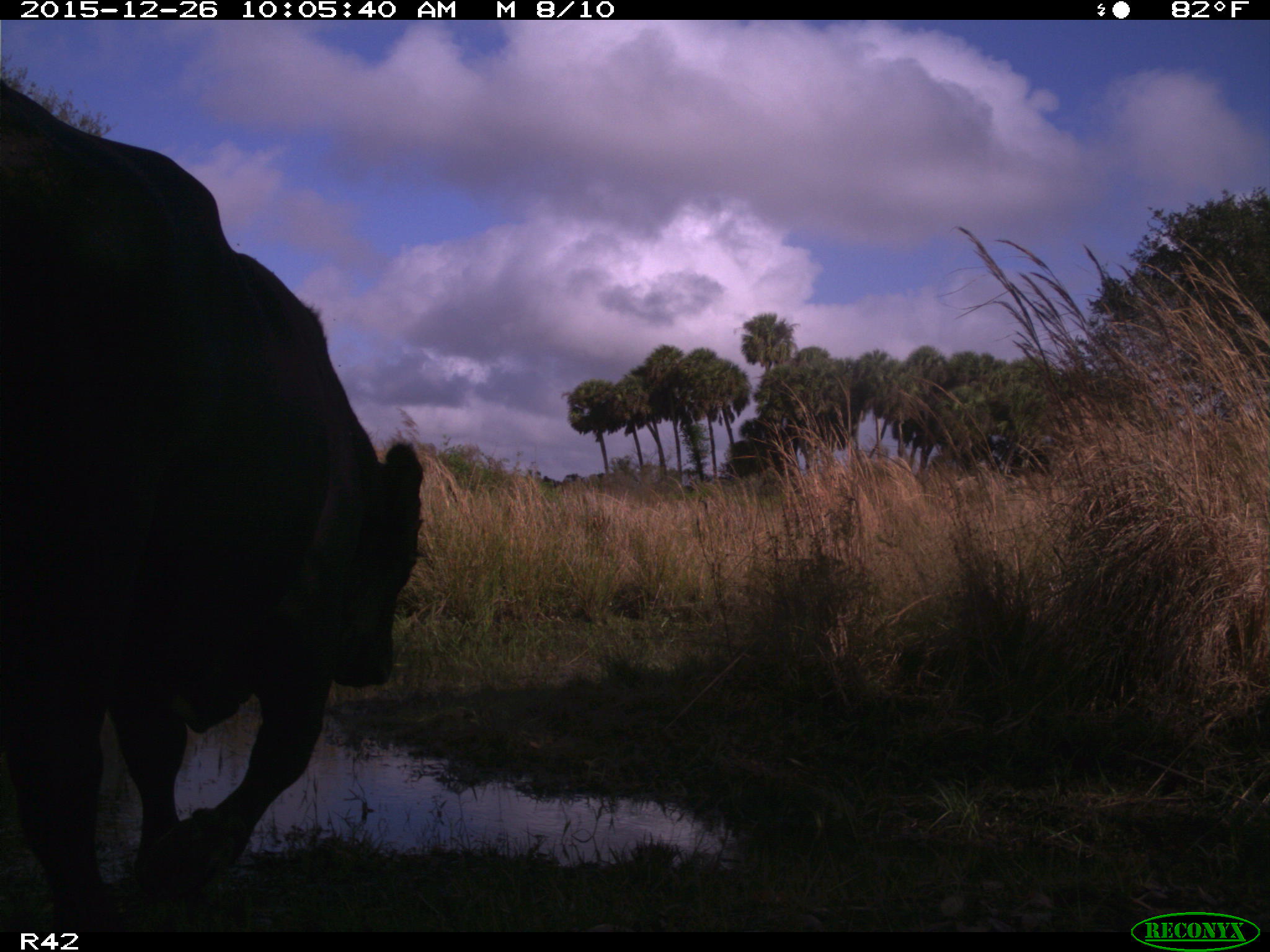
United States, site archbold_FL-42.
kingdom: Animalia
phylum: Chordata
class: Mammalia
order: Artiodactyla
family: Bovidae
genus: Bos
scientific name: Bos taurus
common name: domestic cow